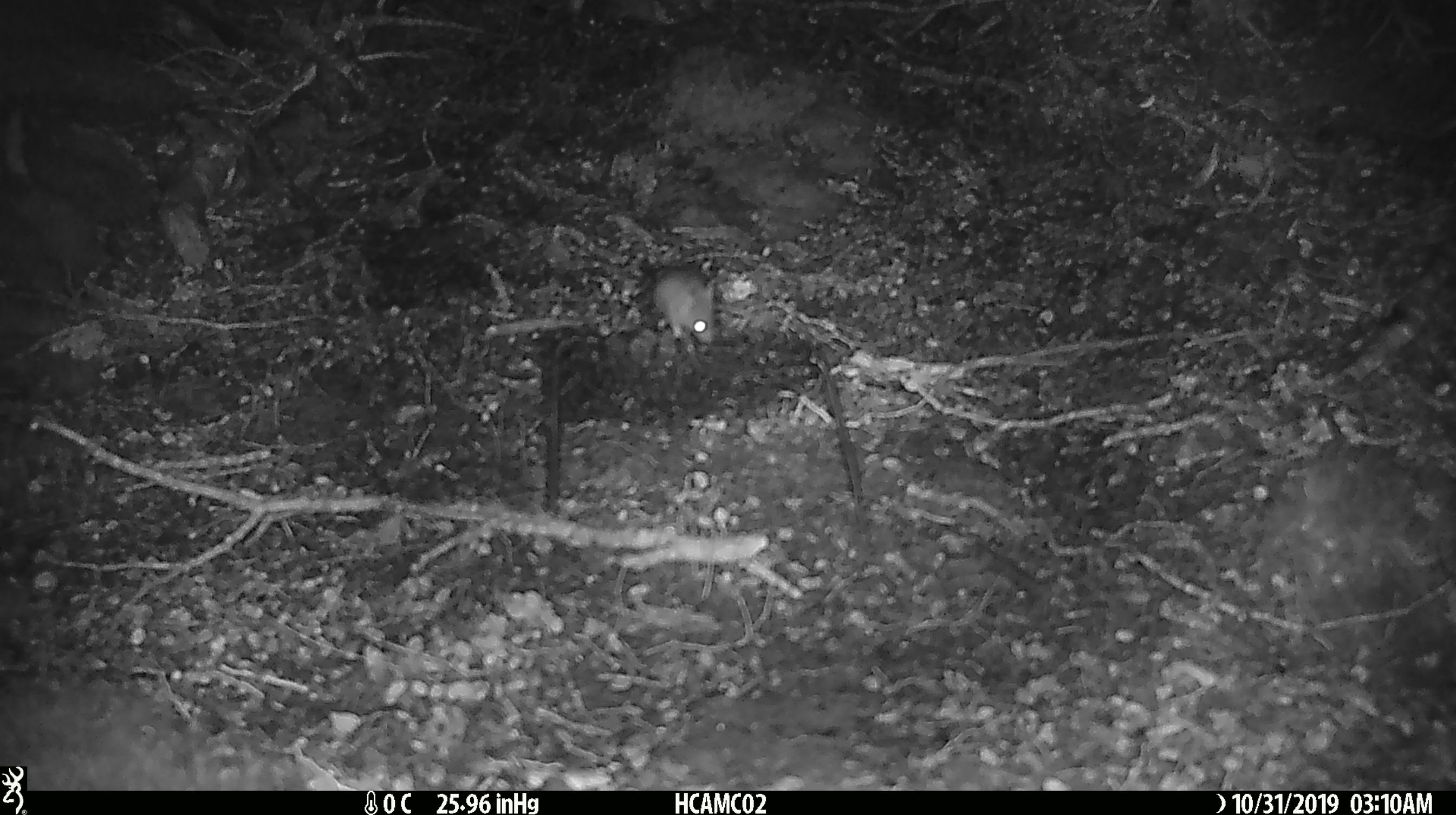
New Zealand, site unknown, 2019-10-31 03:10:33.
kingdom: Animalia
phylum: Chordata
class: Mammalia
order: Rodentia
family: Muridae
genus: Mus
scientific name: Mus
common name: mouse